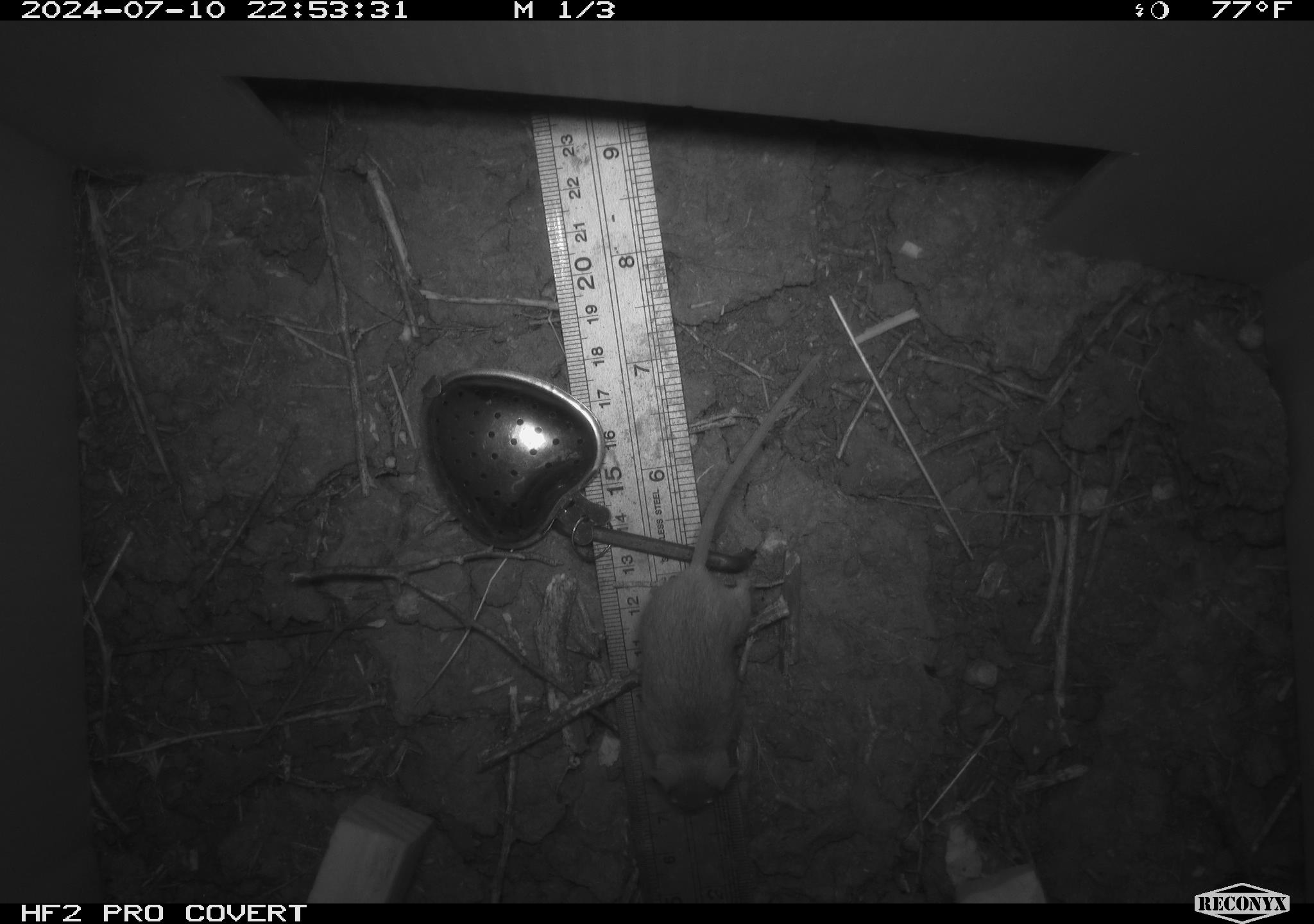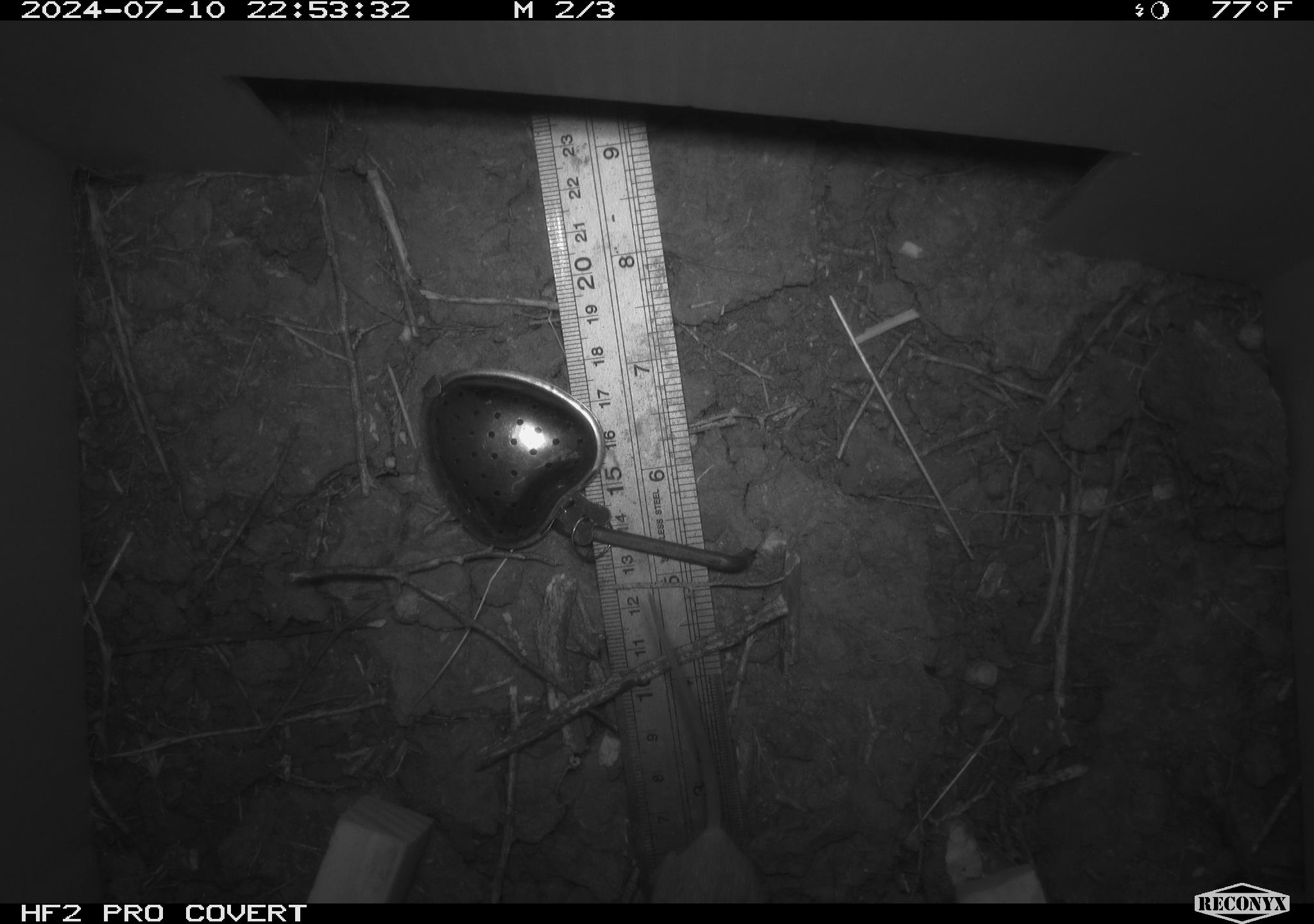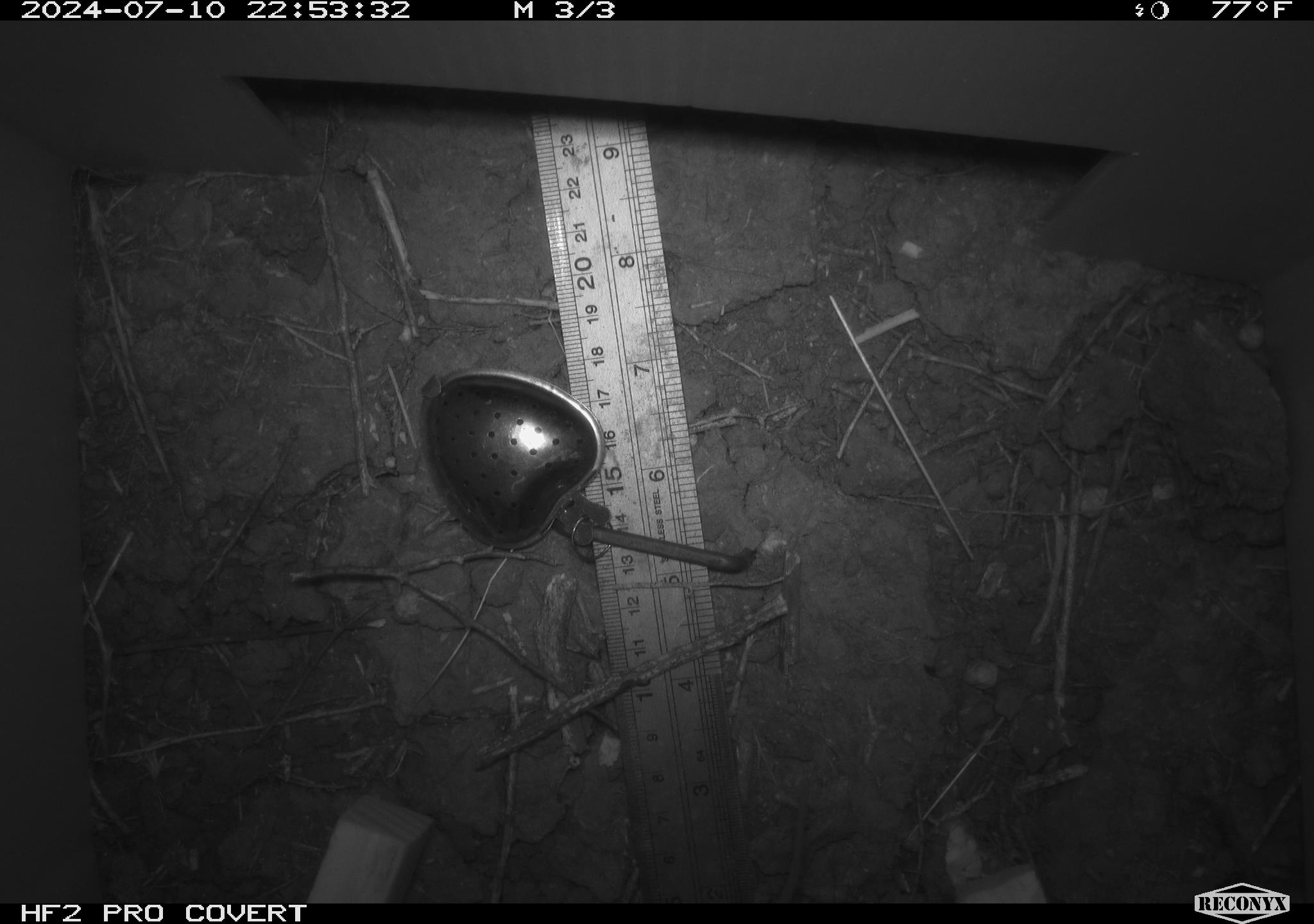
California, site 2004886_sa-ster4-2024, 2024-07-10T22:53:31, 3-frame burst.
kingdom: Animalia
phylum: Chordata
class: Mammalia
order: Rodentia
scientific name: Rodentia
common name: mouse species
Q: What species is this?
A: Mouse species (Rodentia).